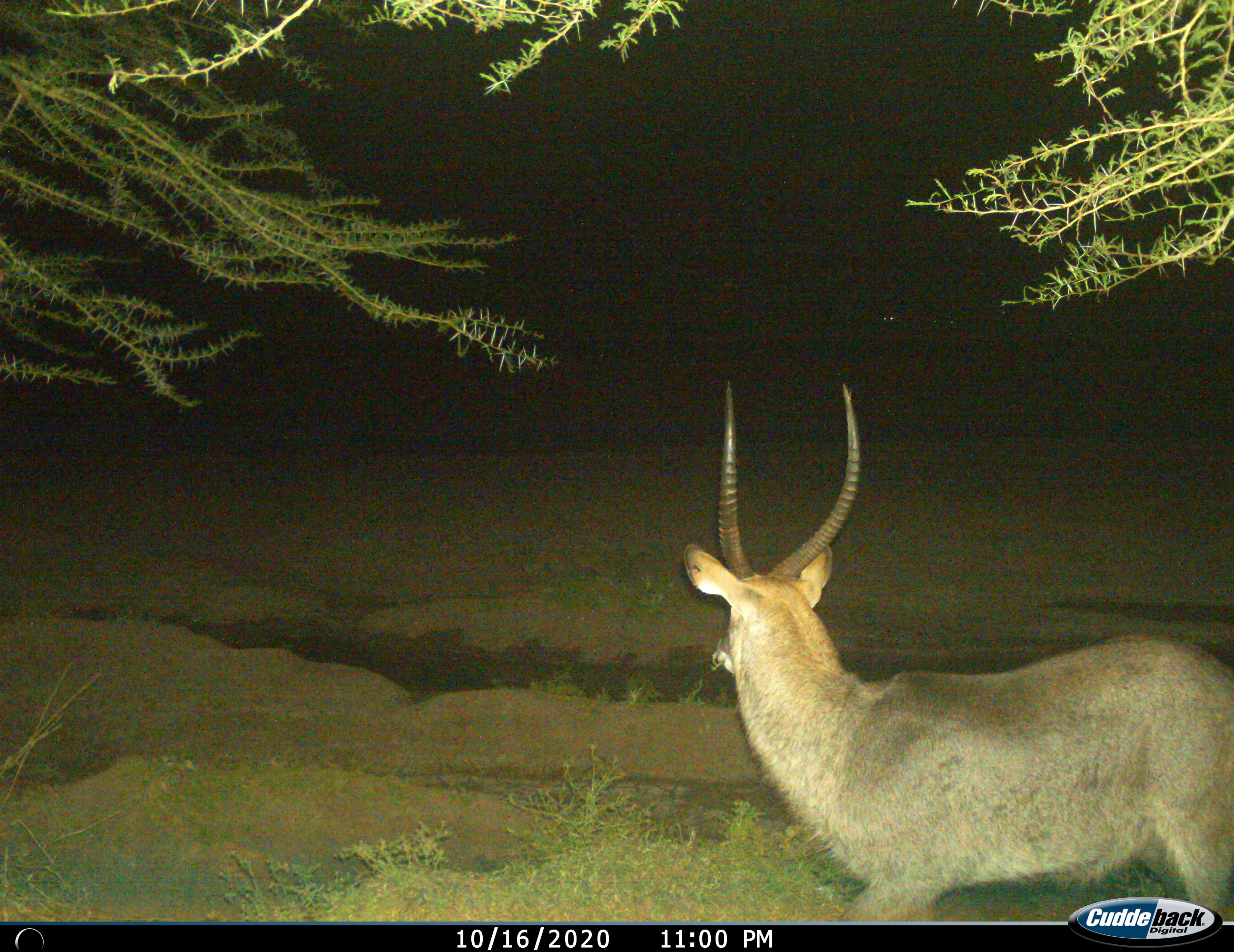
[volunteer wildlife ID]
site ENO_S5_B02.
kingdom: Animalia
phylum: Chordata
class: Mammalia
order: Artiodactyla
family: Bovidae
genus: Kobus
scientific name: Kobus ellipsiprymnus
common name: waterbuck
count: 1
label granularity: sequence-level